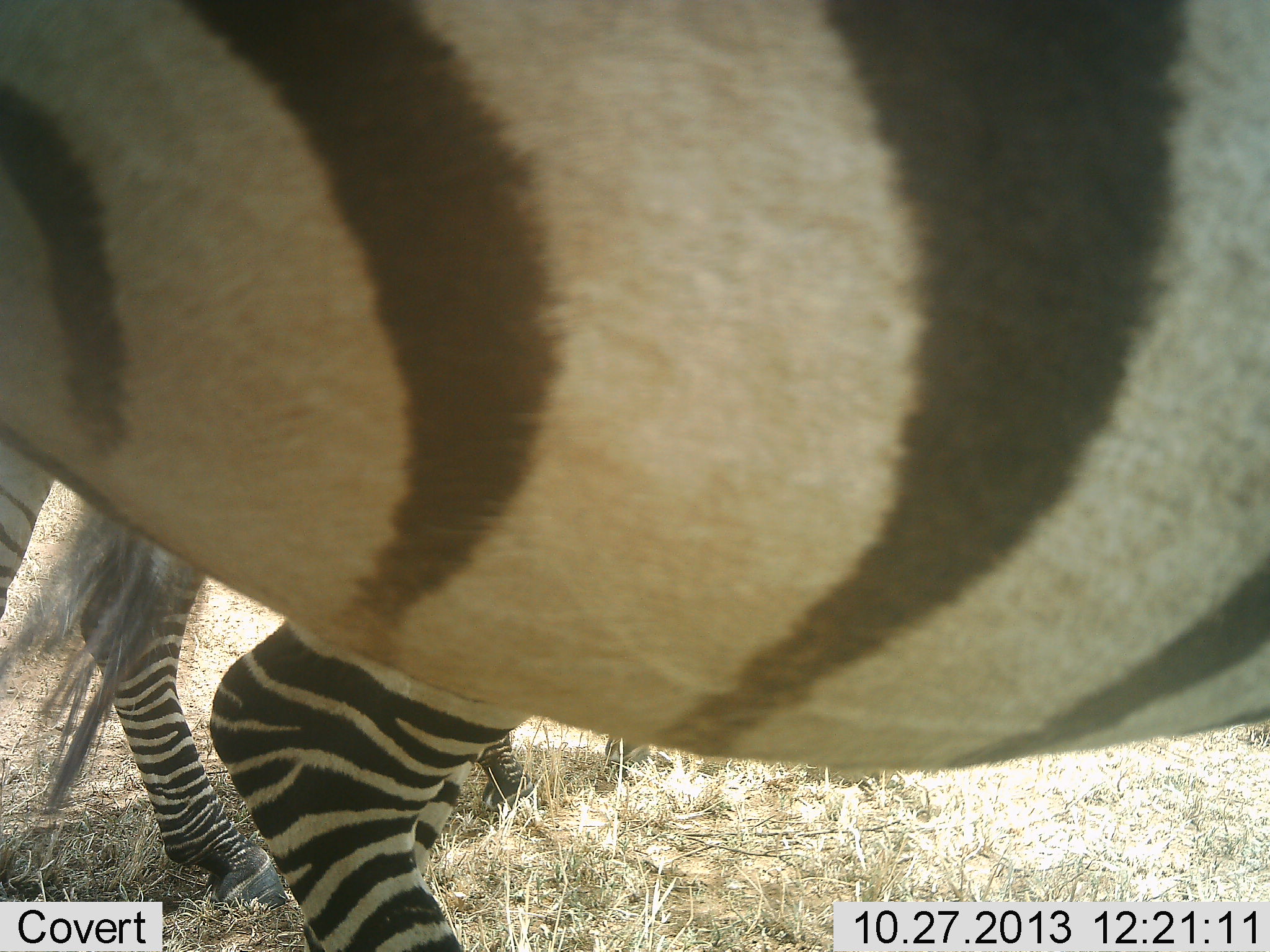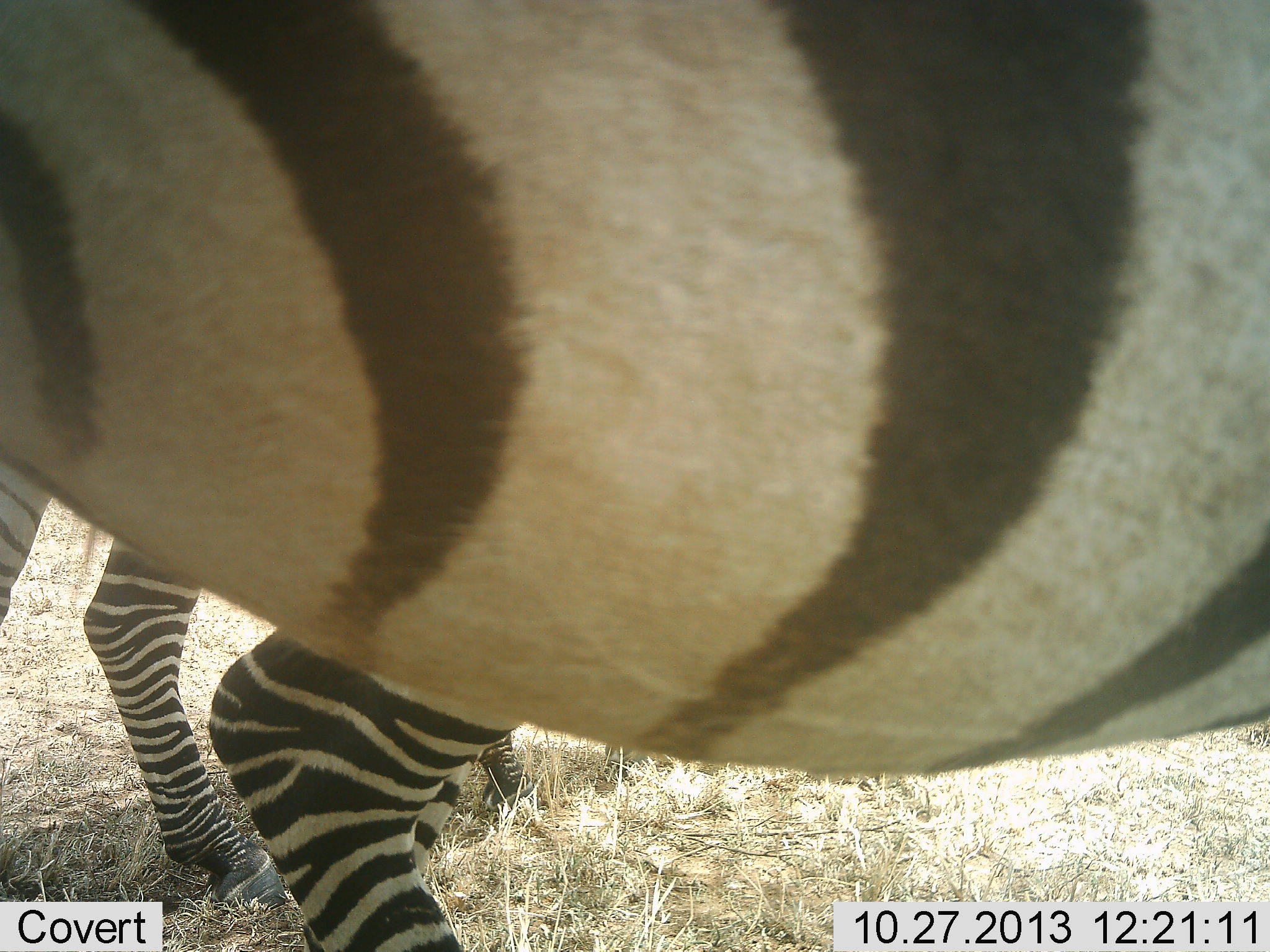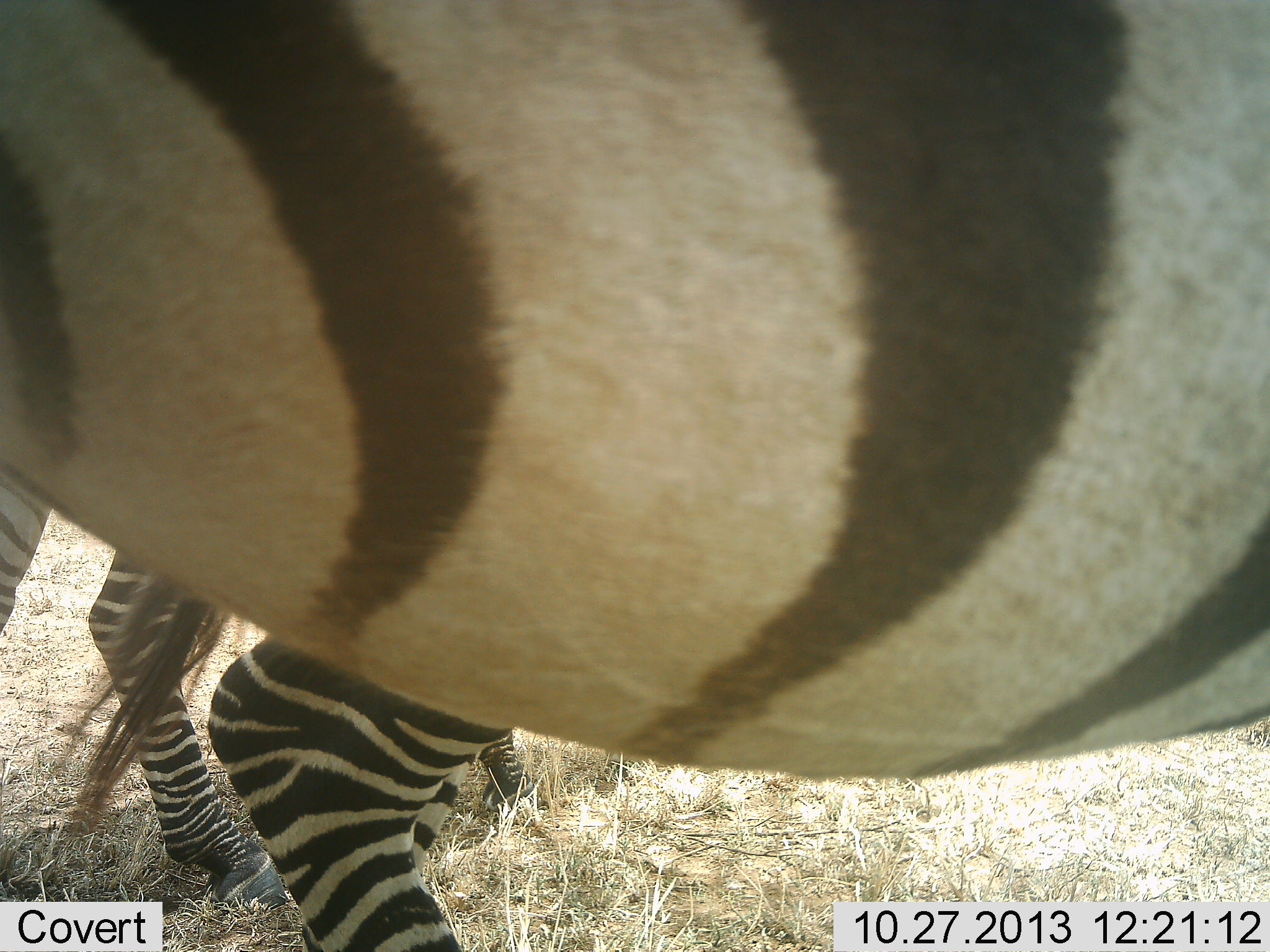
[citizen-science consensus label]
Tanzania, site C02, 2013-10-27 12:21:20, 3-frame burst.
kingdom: Animalia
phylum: Chordata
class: Mammalia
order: Perissodactyla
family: Equidae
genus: Equus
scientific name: Equus quagga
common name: plains zebra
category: zebra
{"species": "zebra (plains zebra) (Equus quagga)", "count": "2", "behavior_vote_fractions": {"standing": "86%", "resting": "6%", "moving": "9%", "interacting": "3%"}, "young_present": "6%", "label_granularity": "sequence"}